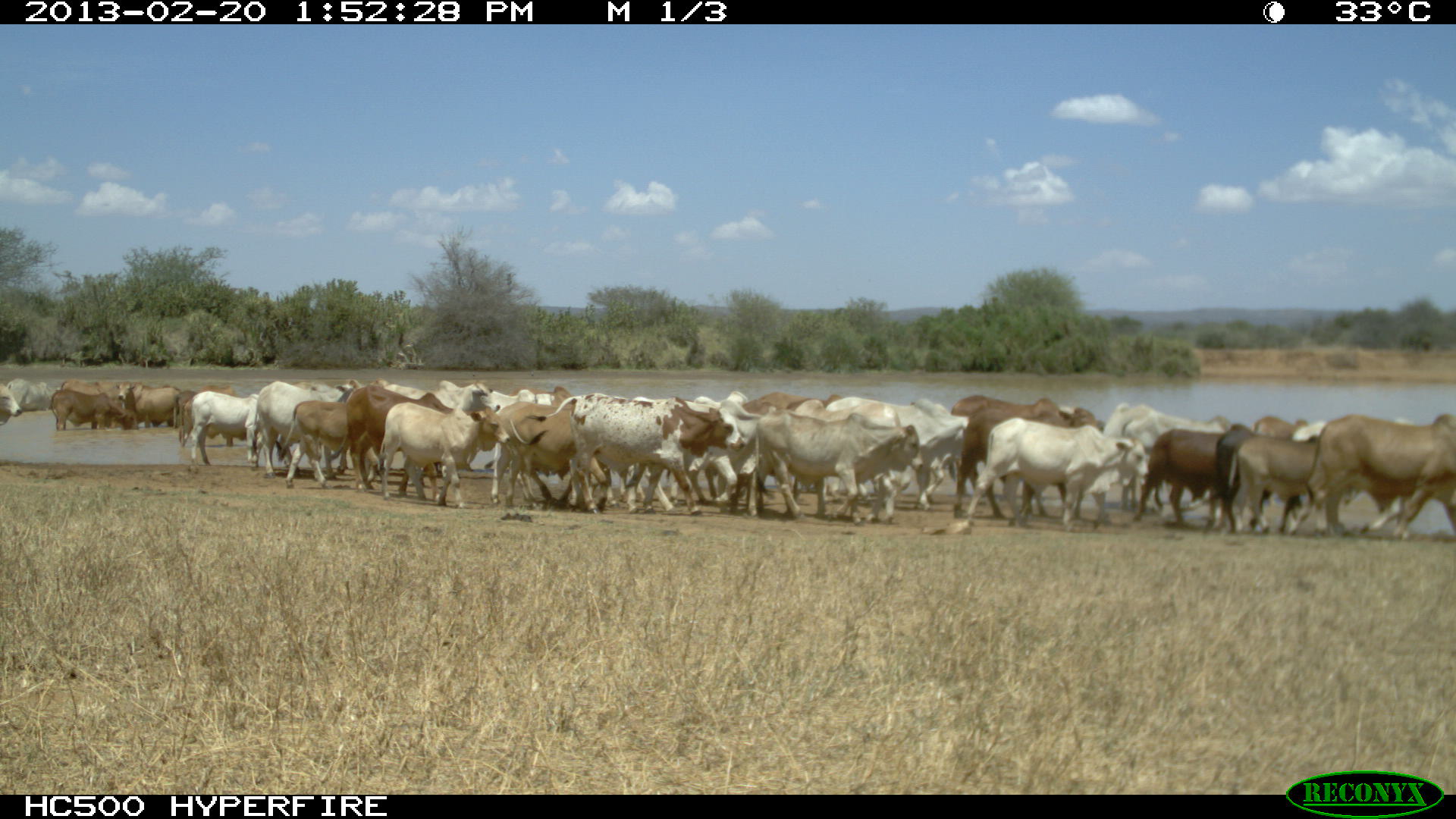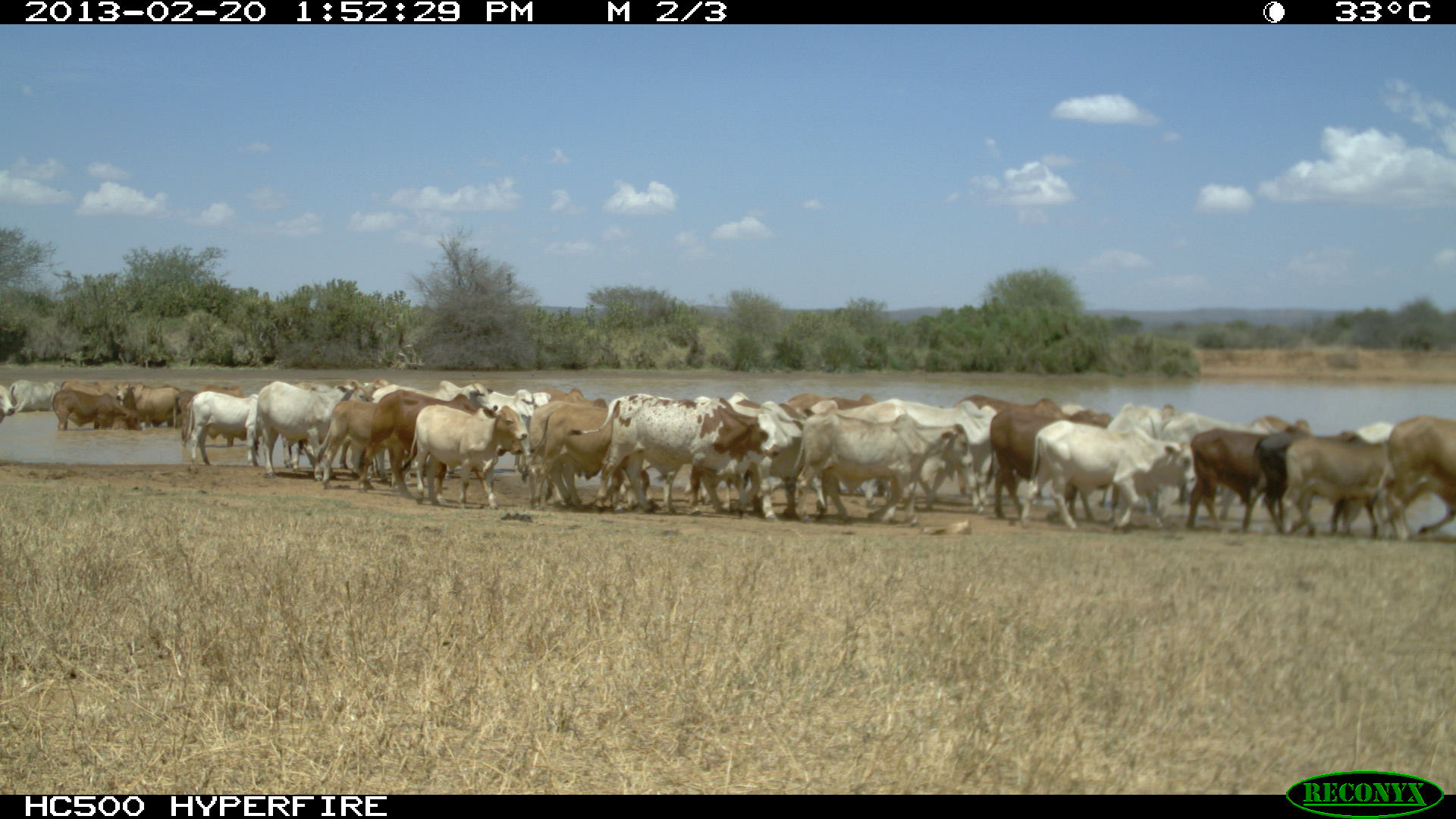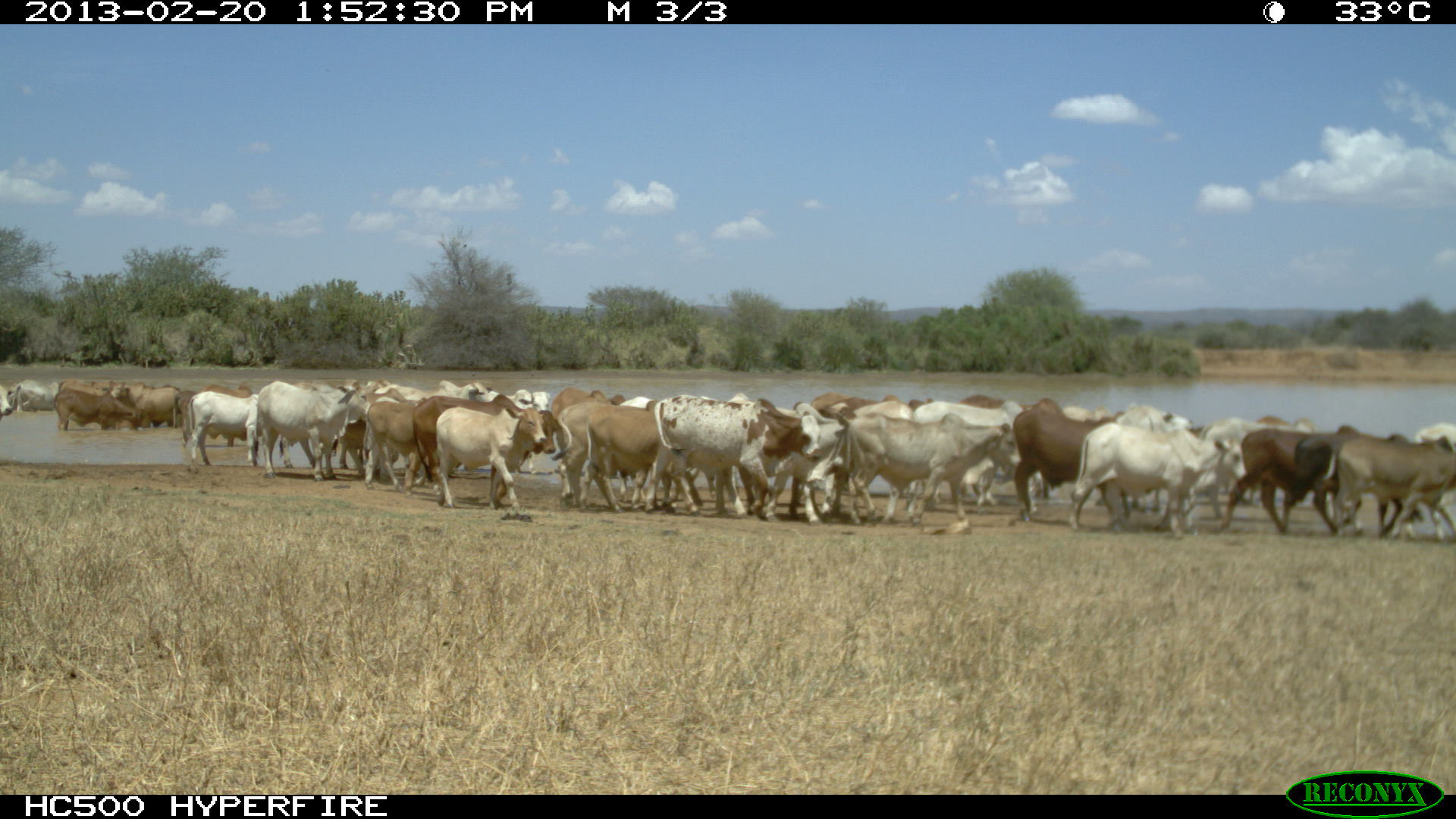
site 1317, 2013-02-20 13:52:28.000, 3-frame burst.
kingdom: Animalia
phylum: Chordata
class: Mammalia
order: Artiodactyla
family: Bovidae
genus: Bos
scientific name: Bos taurus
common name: domestic cattle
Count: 32.